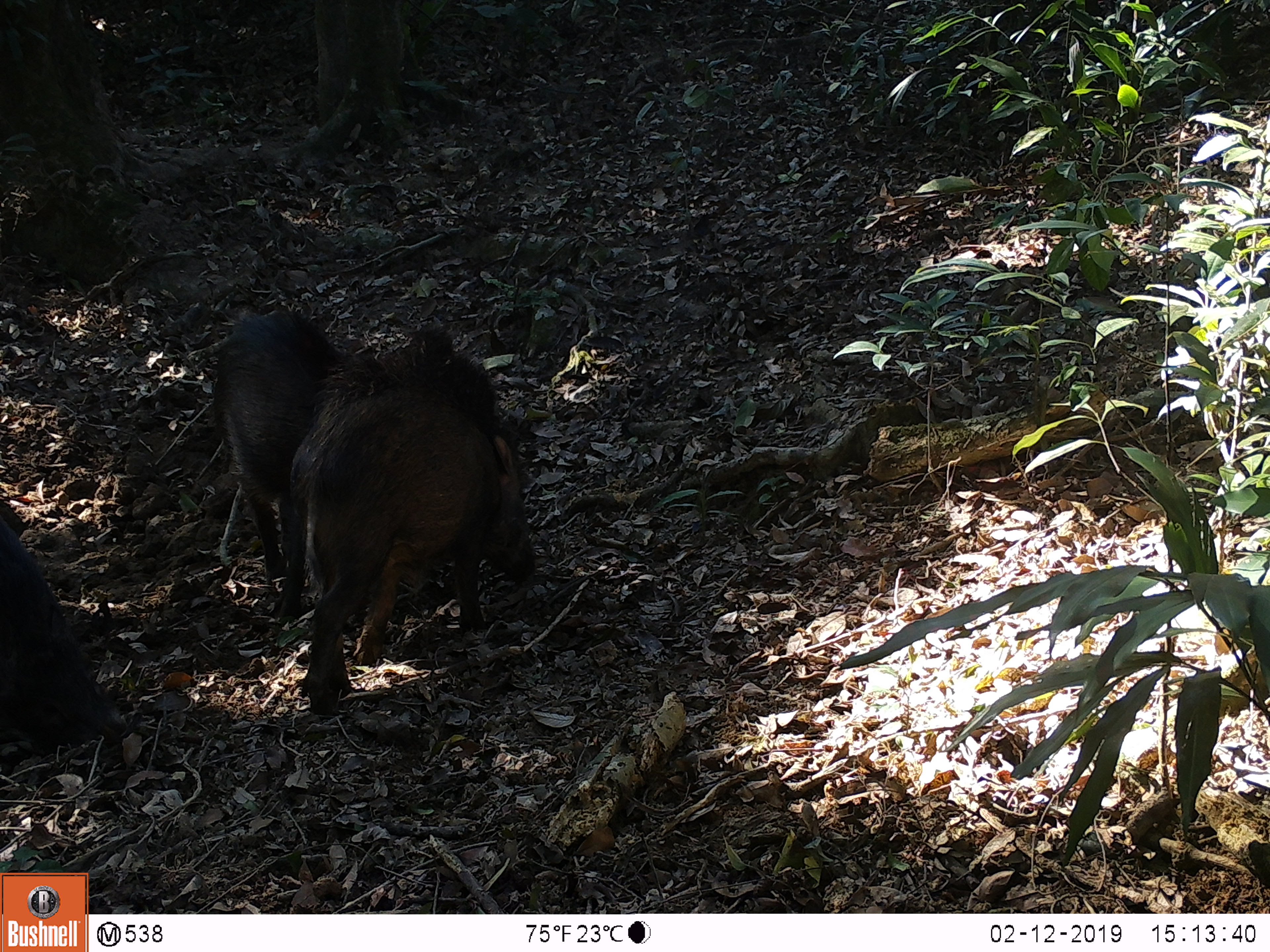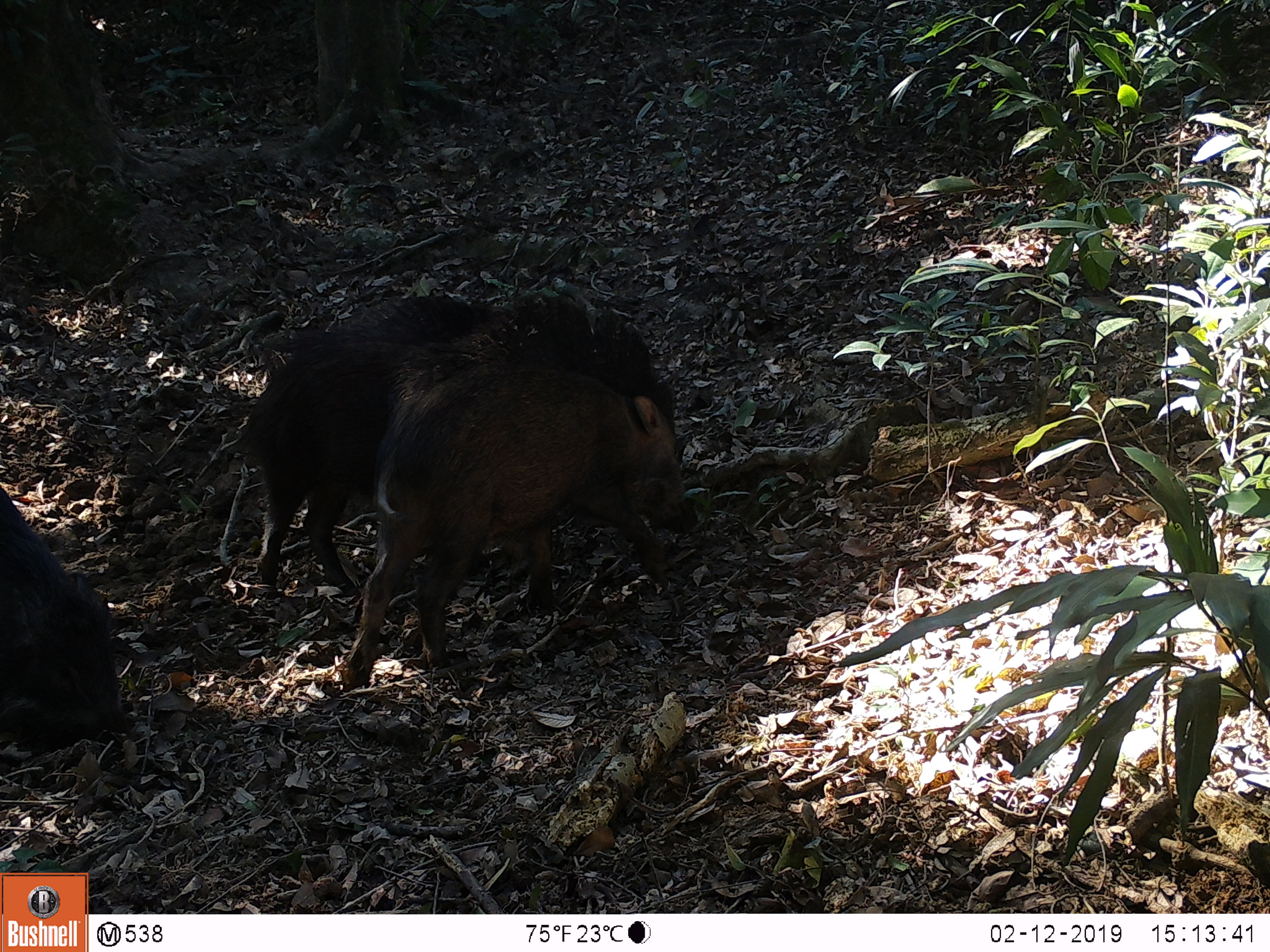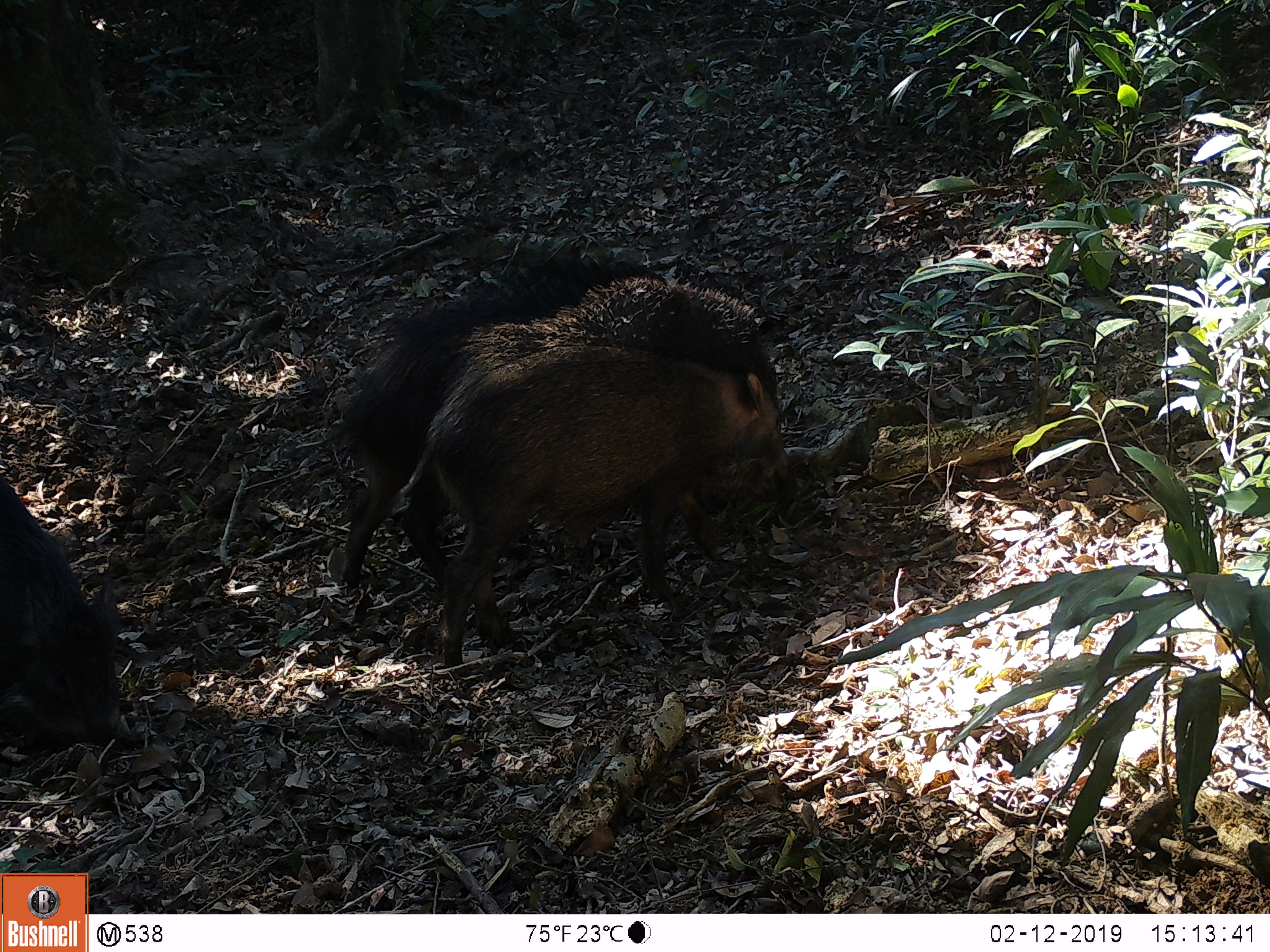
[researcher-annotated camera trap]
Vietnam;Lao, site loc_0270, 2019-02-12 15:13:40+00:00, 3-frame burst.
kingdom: Animalia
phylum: Chordata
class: Mammalia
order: Artiodactyla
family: Suidae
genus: Sus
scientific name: Sus scrofa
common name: eurasian wild pig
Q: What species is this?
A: Eurasian wild pig (Sus scrofa).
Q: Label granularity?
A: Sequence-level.